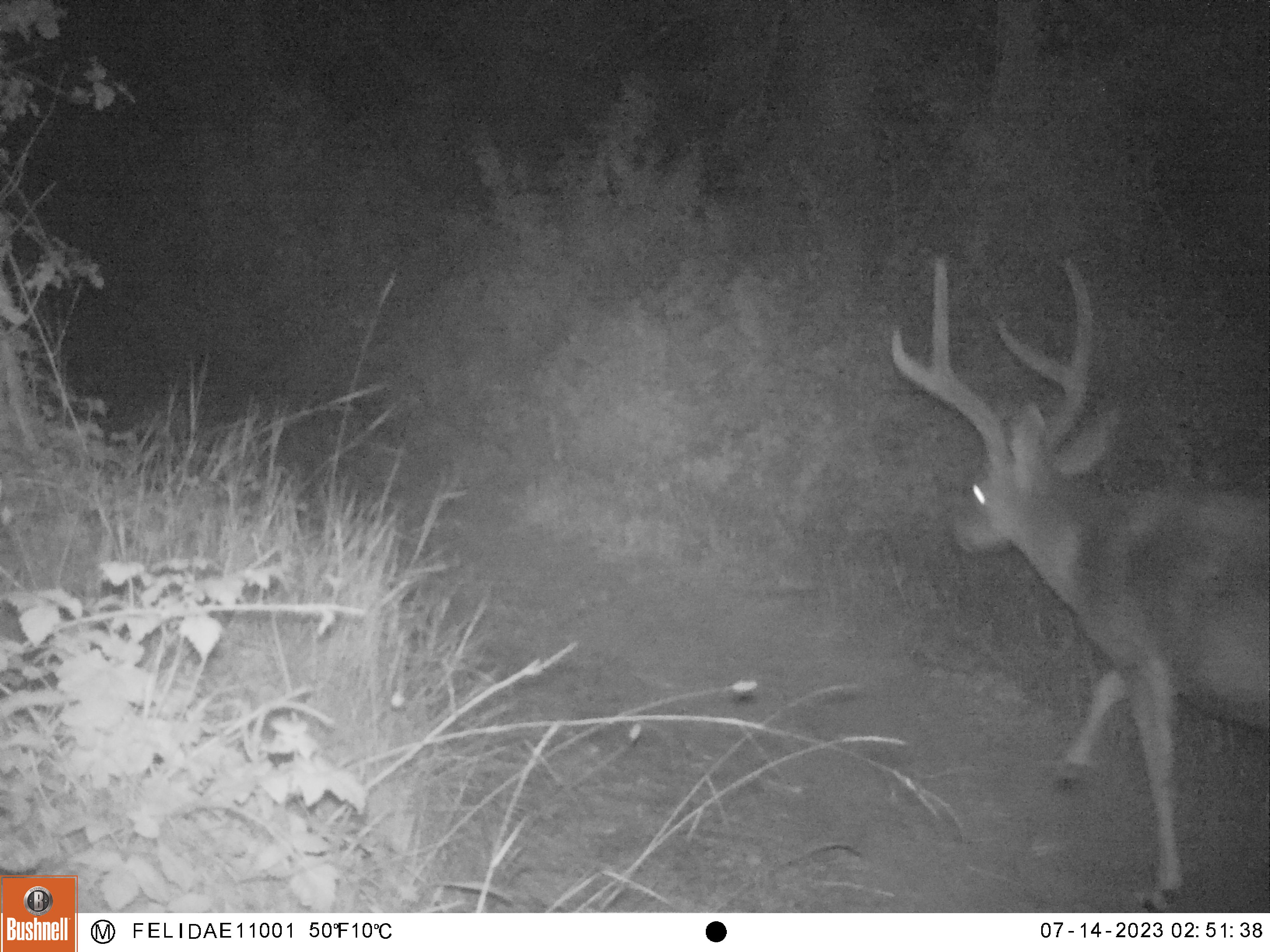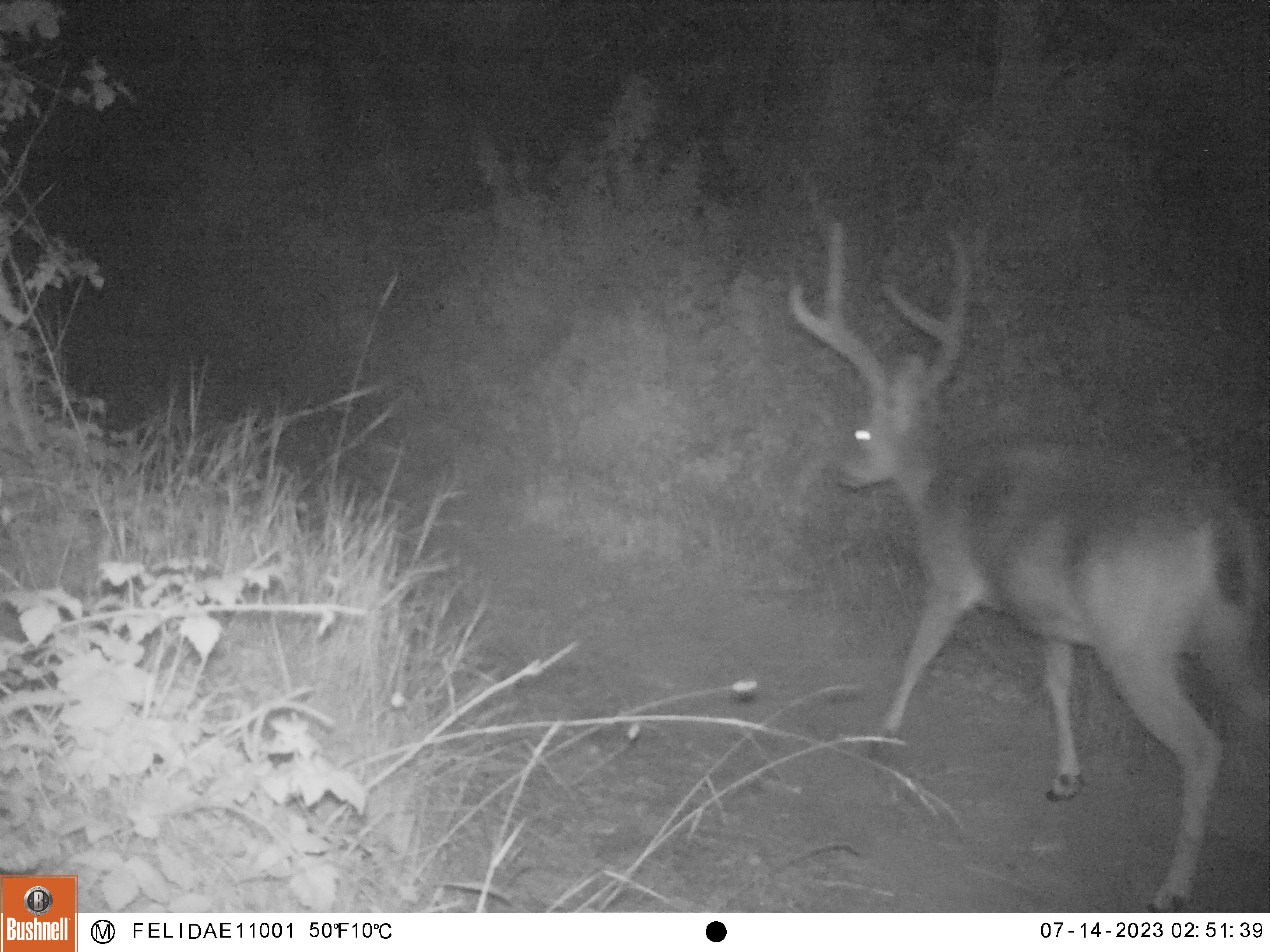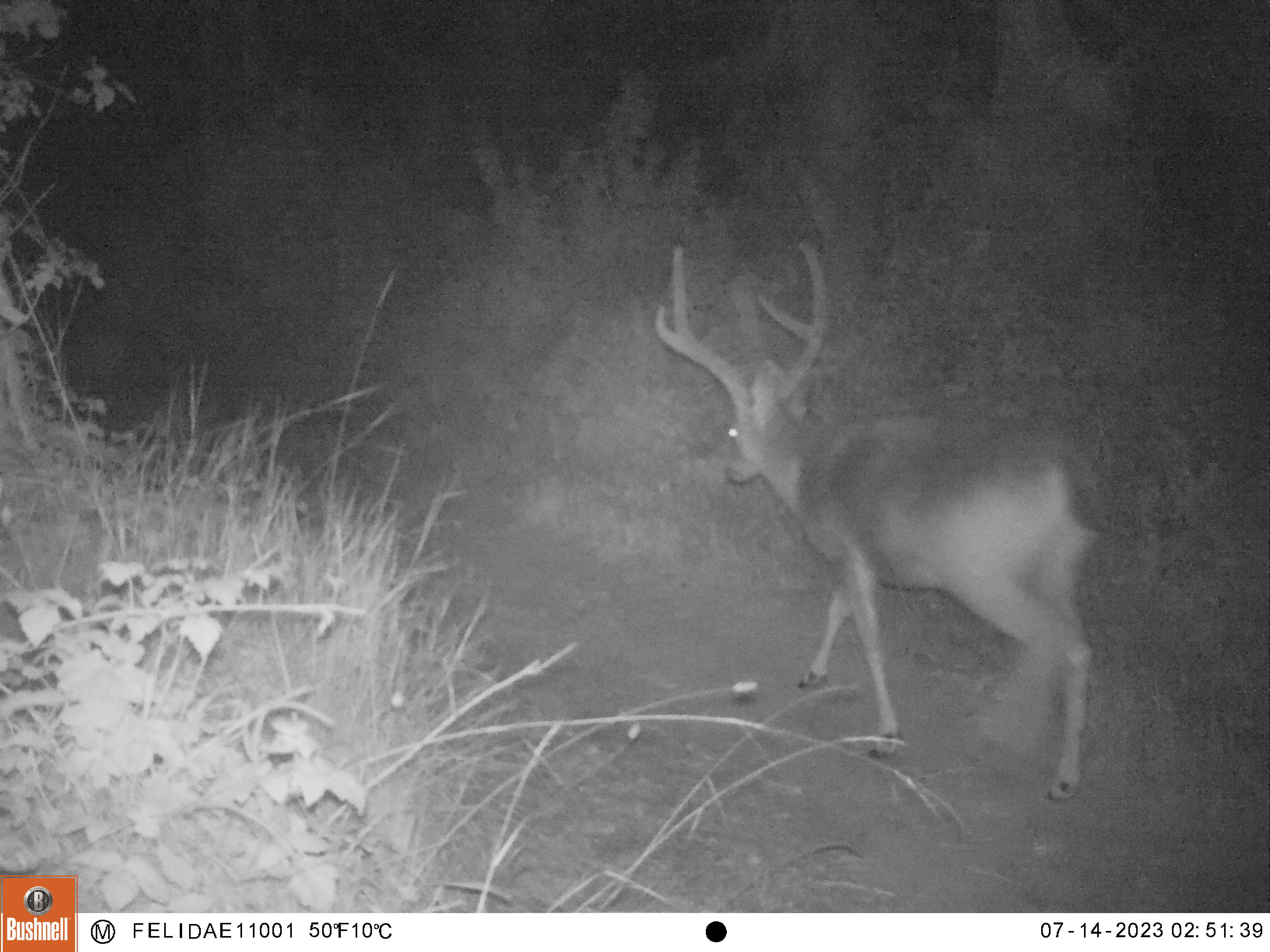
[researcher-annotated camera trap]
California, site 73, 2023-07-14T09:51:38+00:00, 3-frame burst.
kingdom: Animalia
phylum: Chordata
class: Mammalia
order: Artiodactyla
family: Cervidae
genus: Odocoileus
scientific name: Odocoileus hemionus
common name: mule deer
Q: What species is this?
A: Mule deer (Odocoileus hemionus).